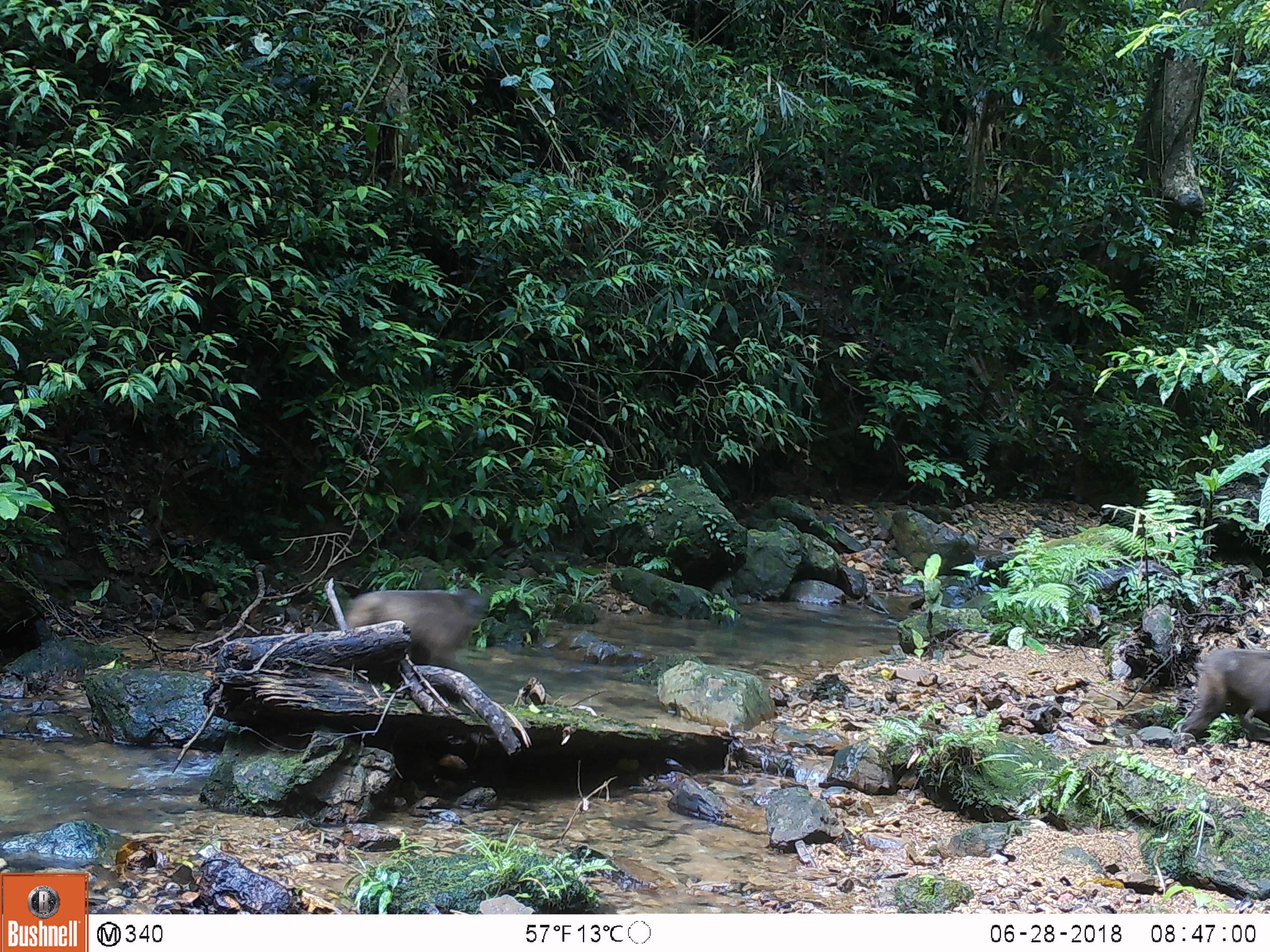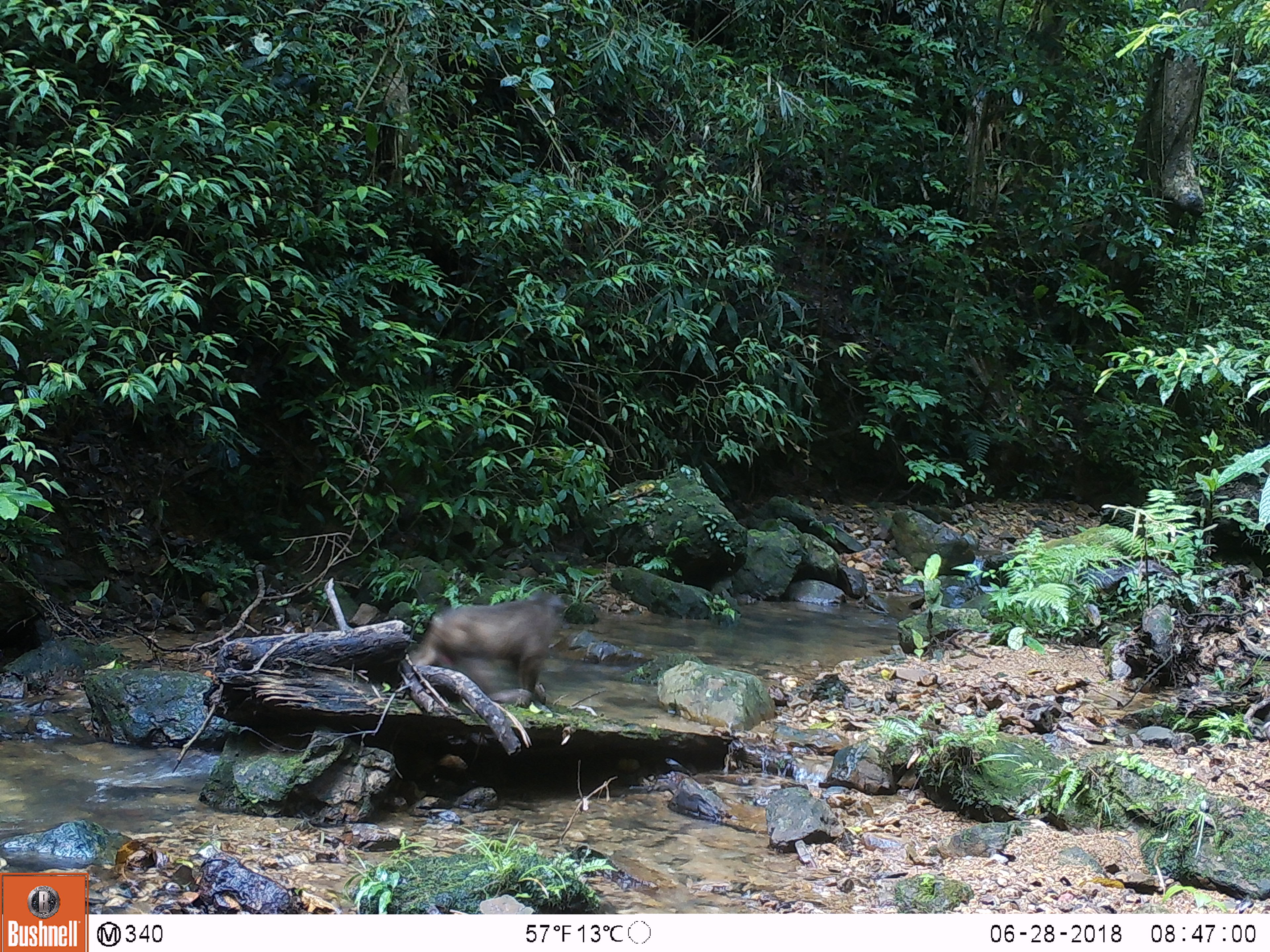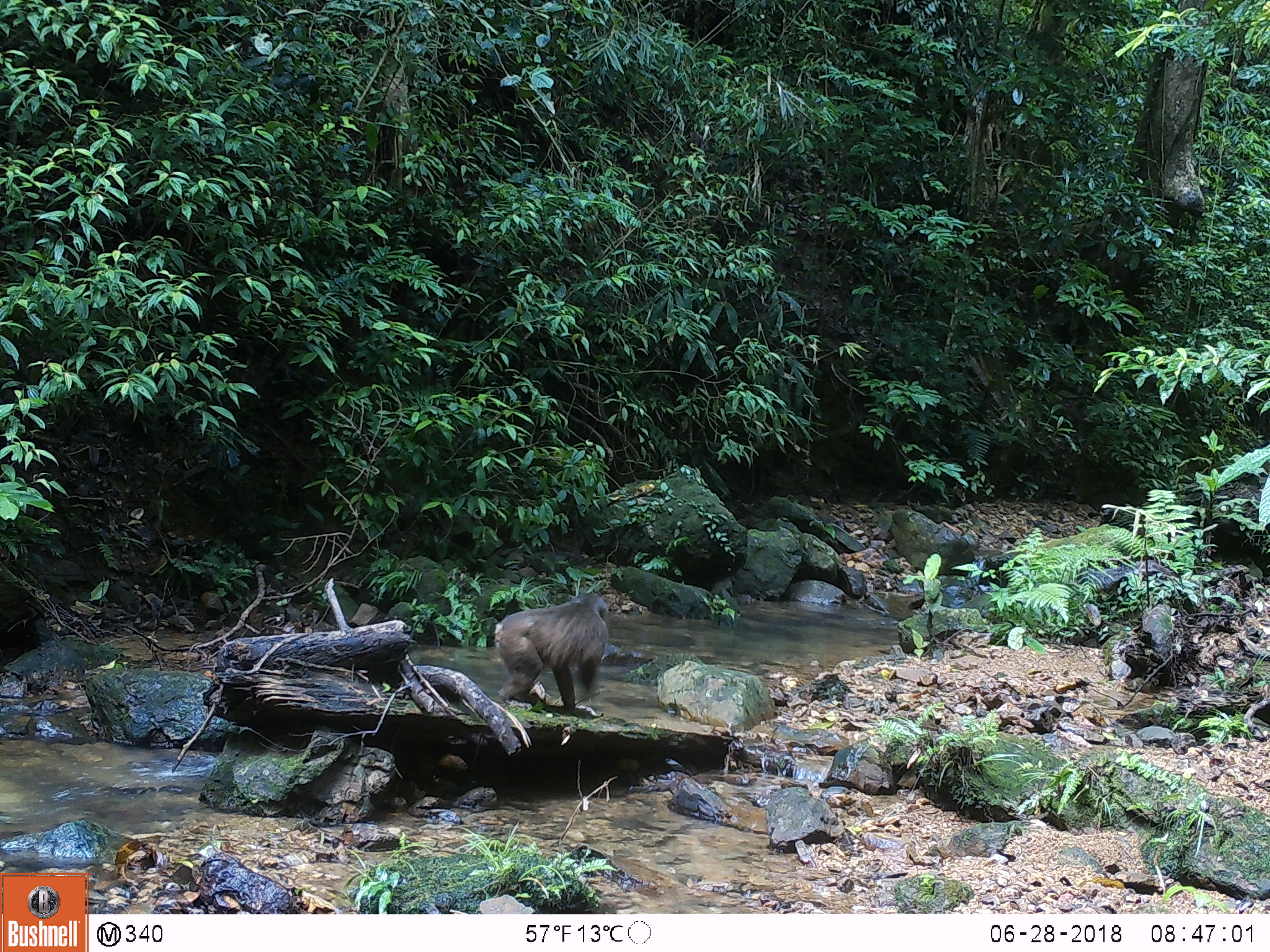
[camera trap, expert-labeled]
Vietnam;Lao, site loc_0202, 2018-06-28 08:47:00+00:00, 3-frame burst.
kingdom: Animalia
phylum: Chordata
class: Mammalia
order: Primates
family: Cercopithecidae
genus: Macaca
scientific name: Macaca arctoides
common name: stump-tailed macaque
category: stump tailed macaque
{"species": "stump tailed macaque (stump-tailed macaque) (Macaca arctoides)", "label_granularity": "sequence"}